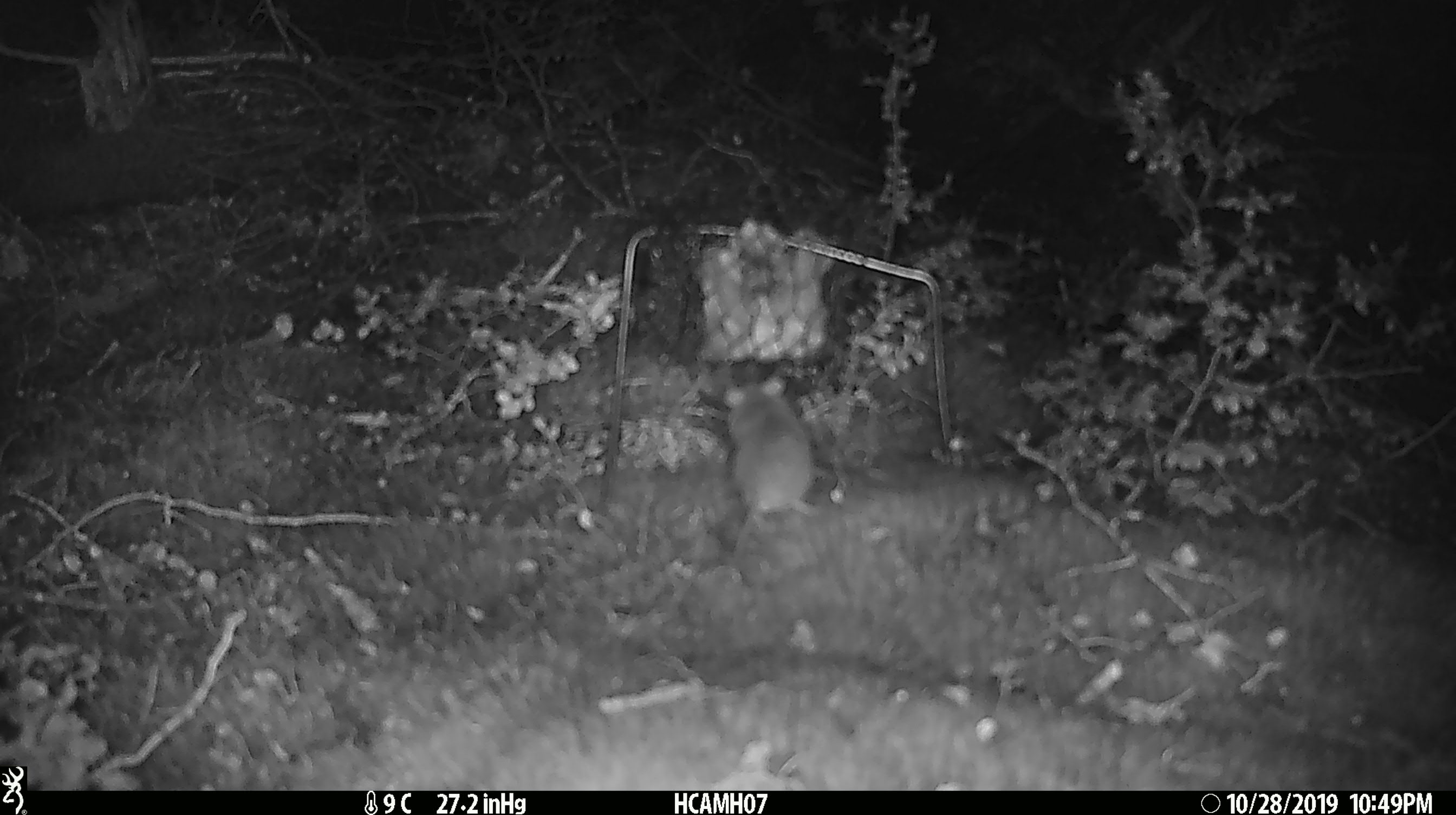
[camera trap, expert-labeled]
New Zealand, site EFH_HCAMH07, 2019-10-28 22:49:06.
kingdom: Animalia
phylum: Chordata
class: Mammalia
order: Rodentia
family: Muridae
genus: Mus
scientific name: Mus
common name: mouse